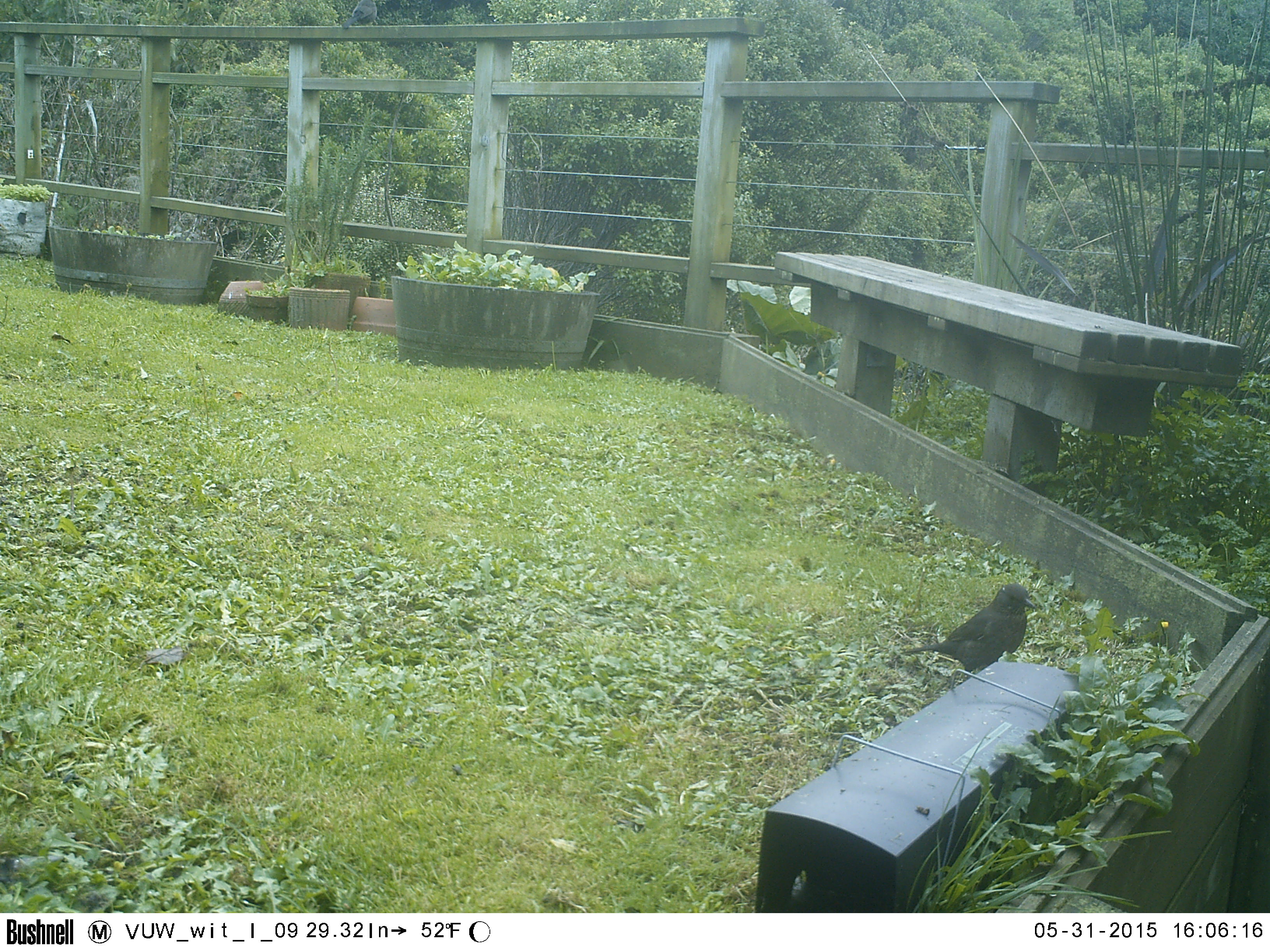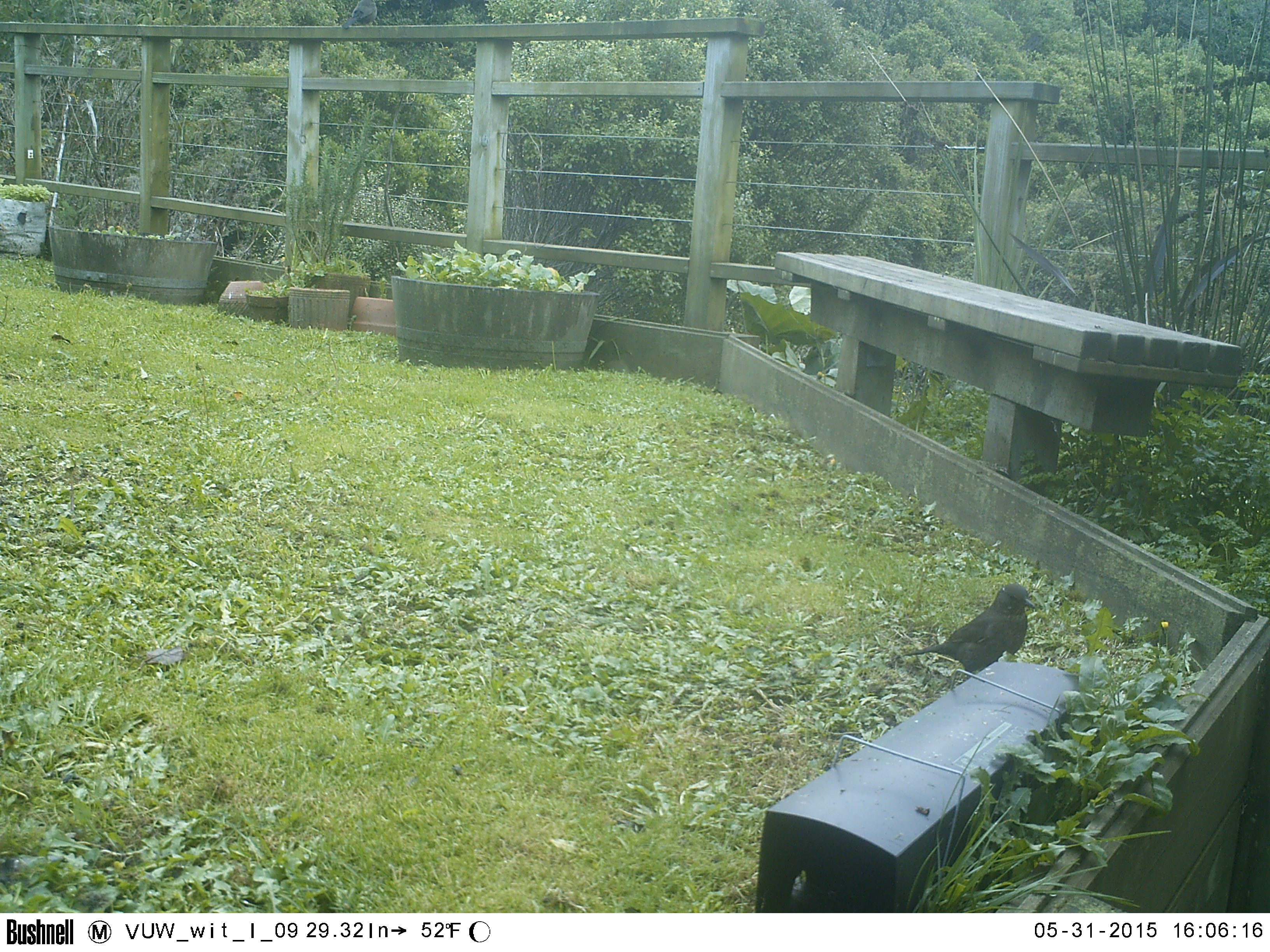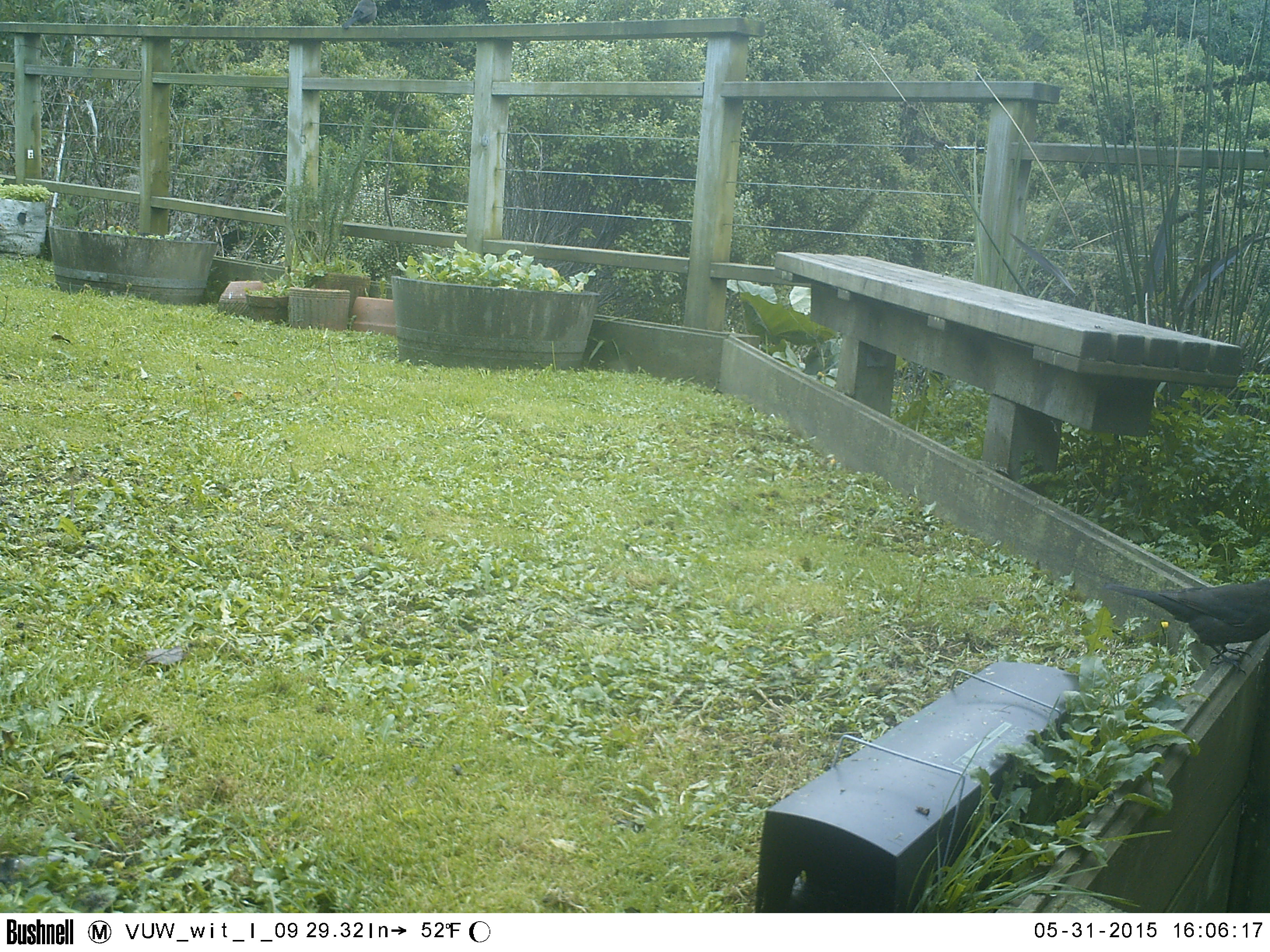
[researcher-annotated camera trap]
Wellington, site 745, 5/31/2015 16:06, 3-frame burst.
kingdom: Animalia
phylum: Chordata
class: Aves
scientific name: Aves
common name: bird